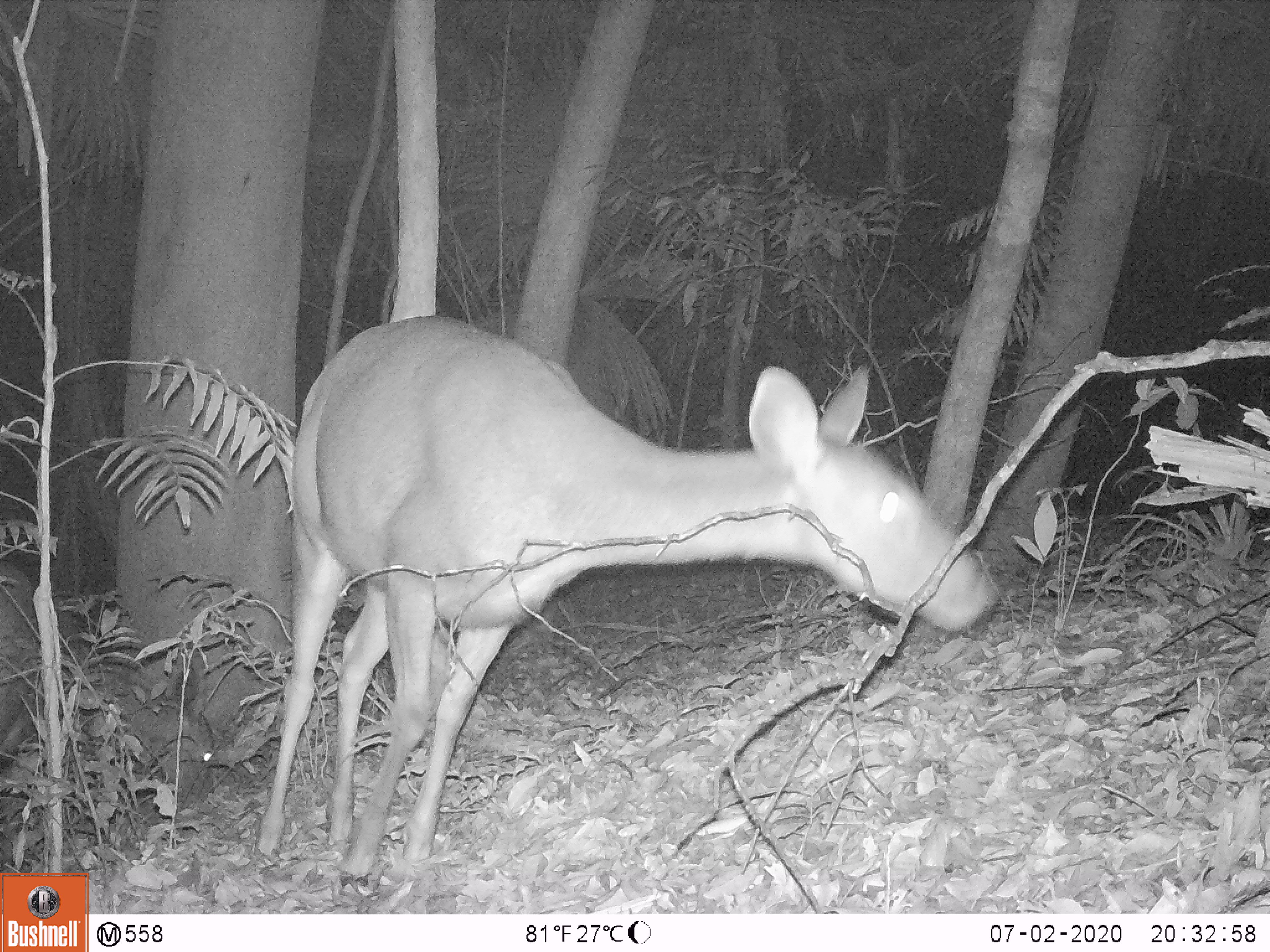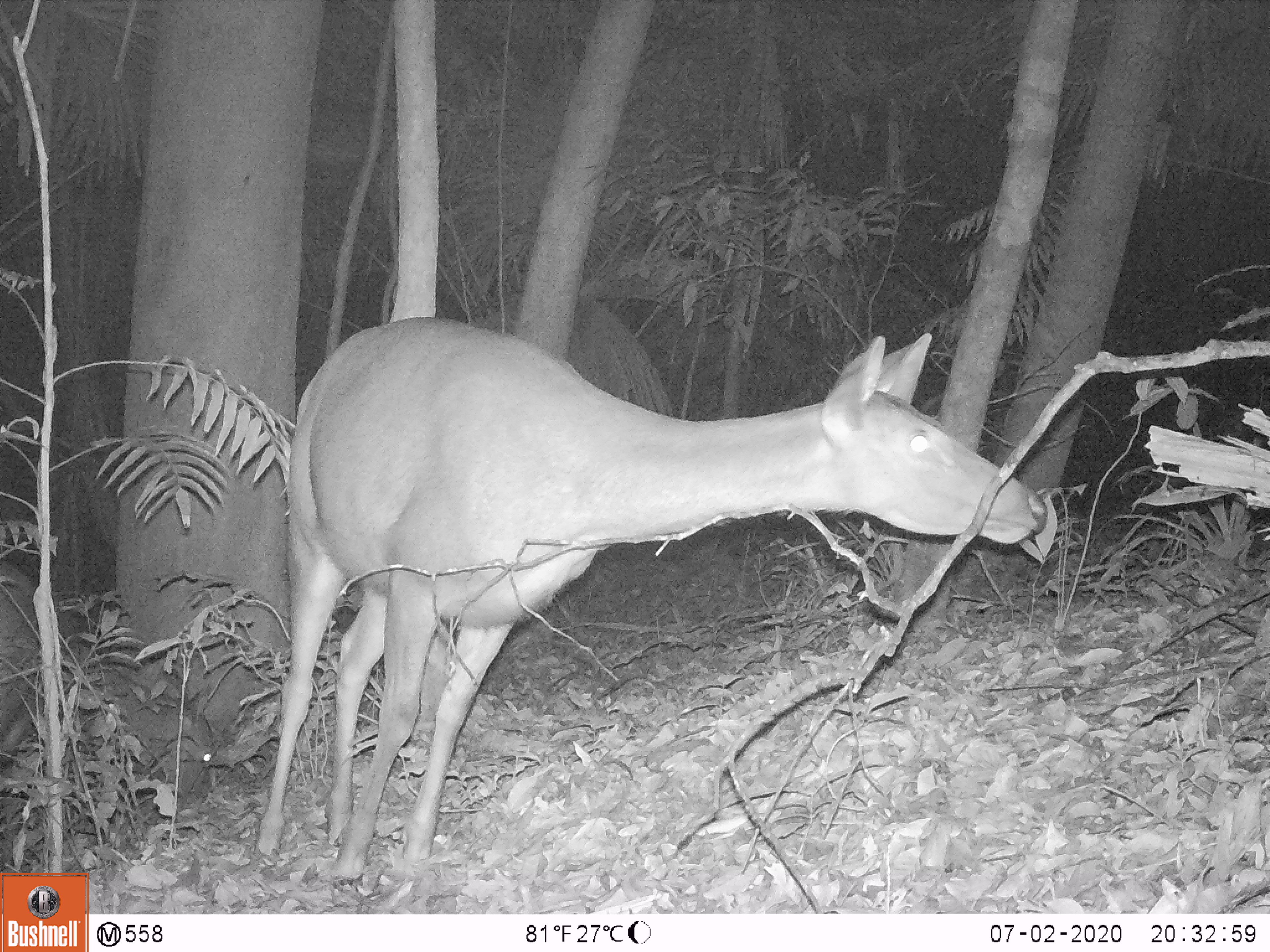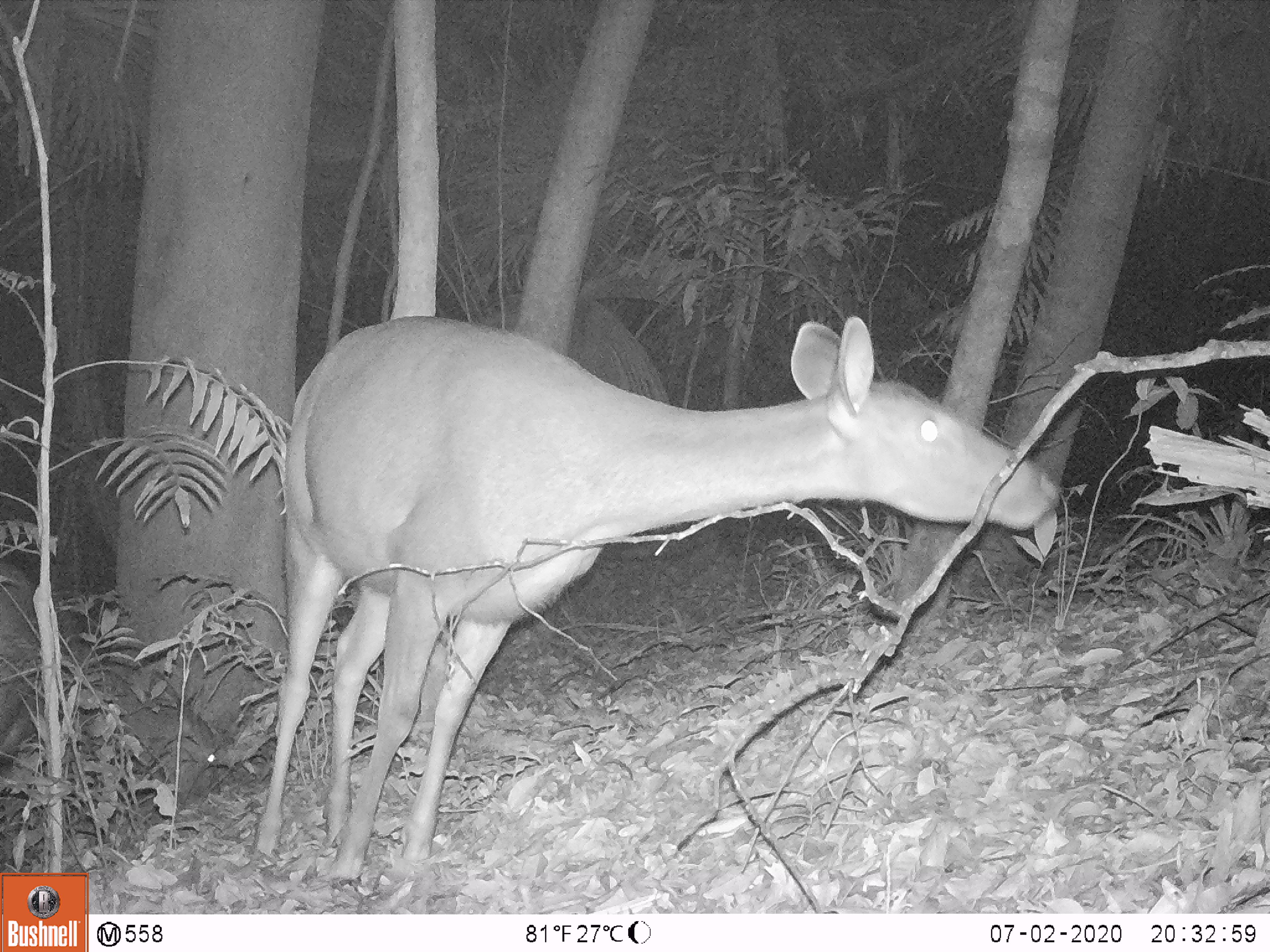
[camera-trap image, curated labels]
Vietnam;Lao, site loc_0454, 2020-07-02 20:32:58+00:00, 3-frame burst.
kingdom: Animalia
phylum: Chordata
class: Mammalia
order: Artiodactyla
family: Cervidae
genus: Rusa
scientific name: Rusa unicolor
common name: sambar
Sambar (Rusa unicolor). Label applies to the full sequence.